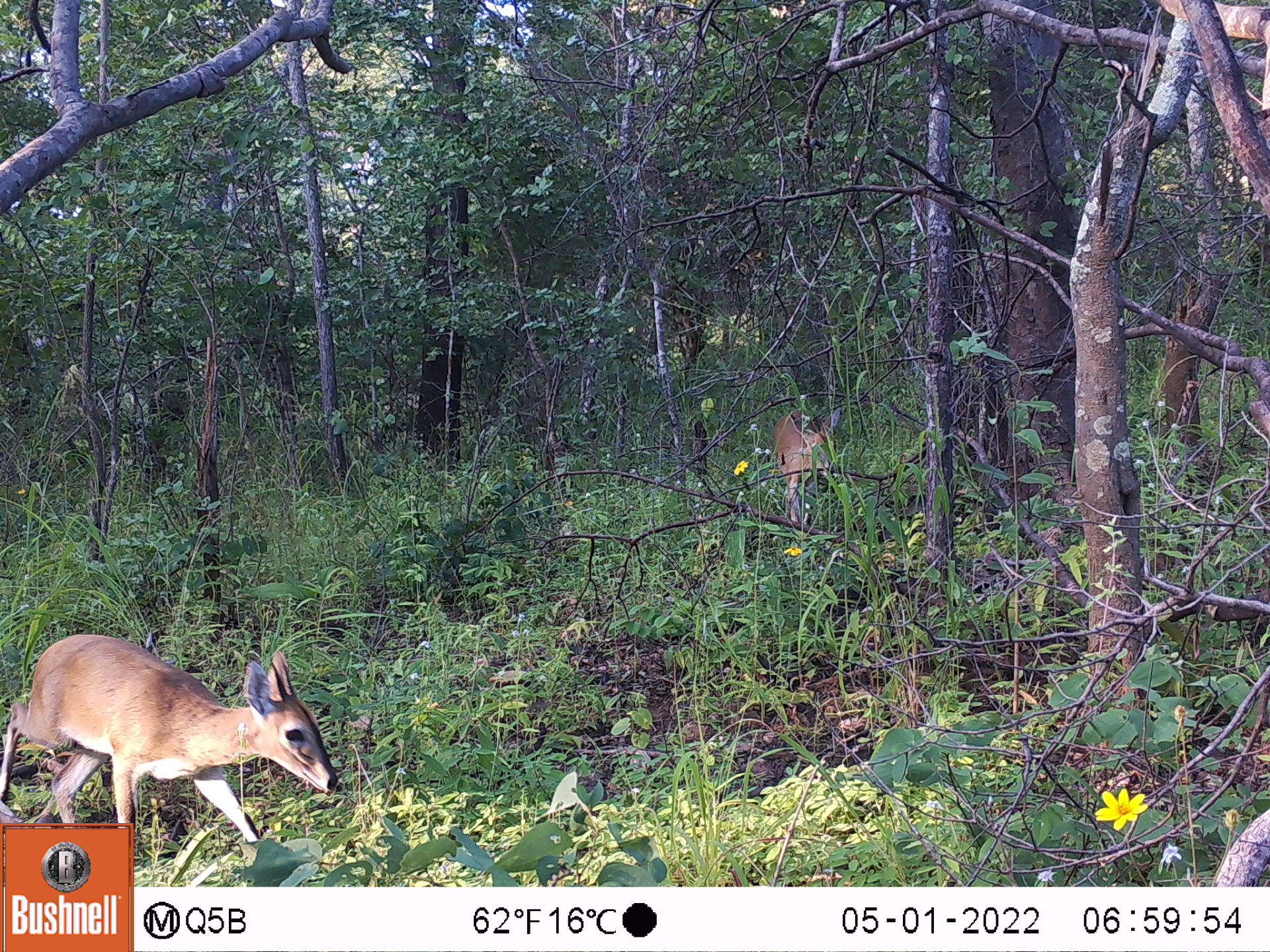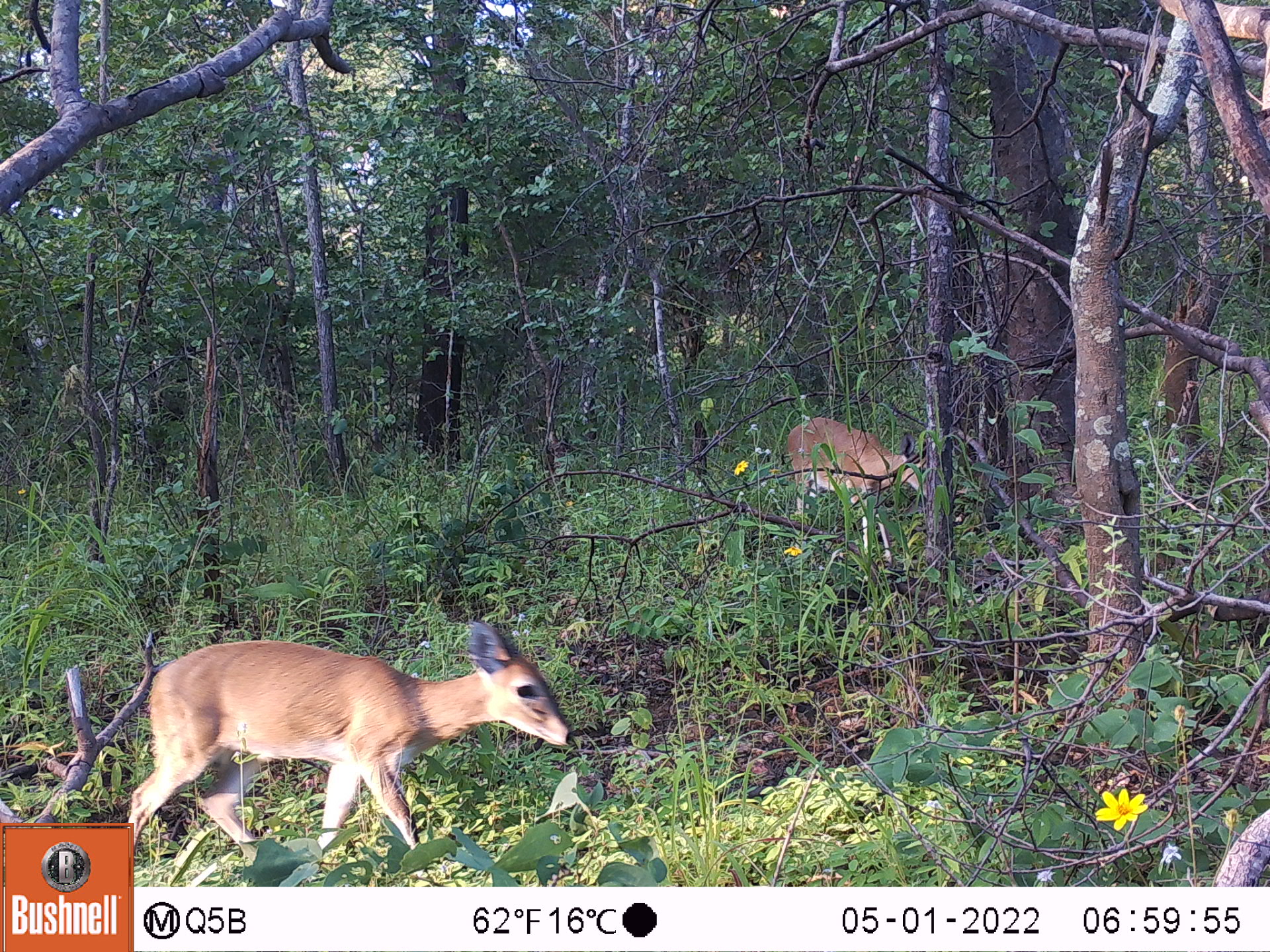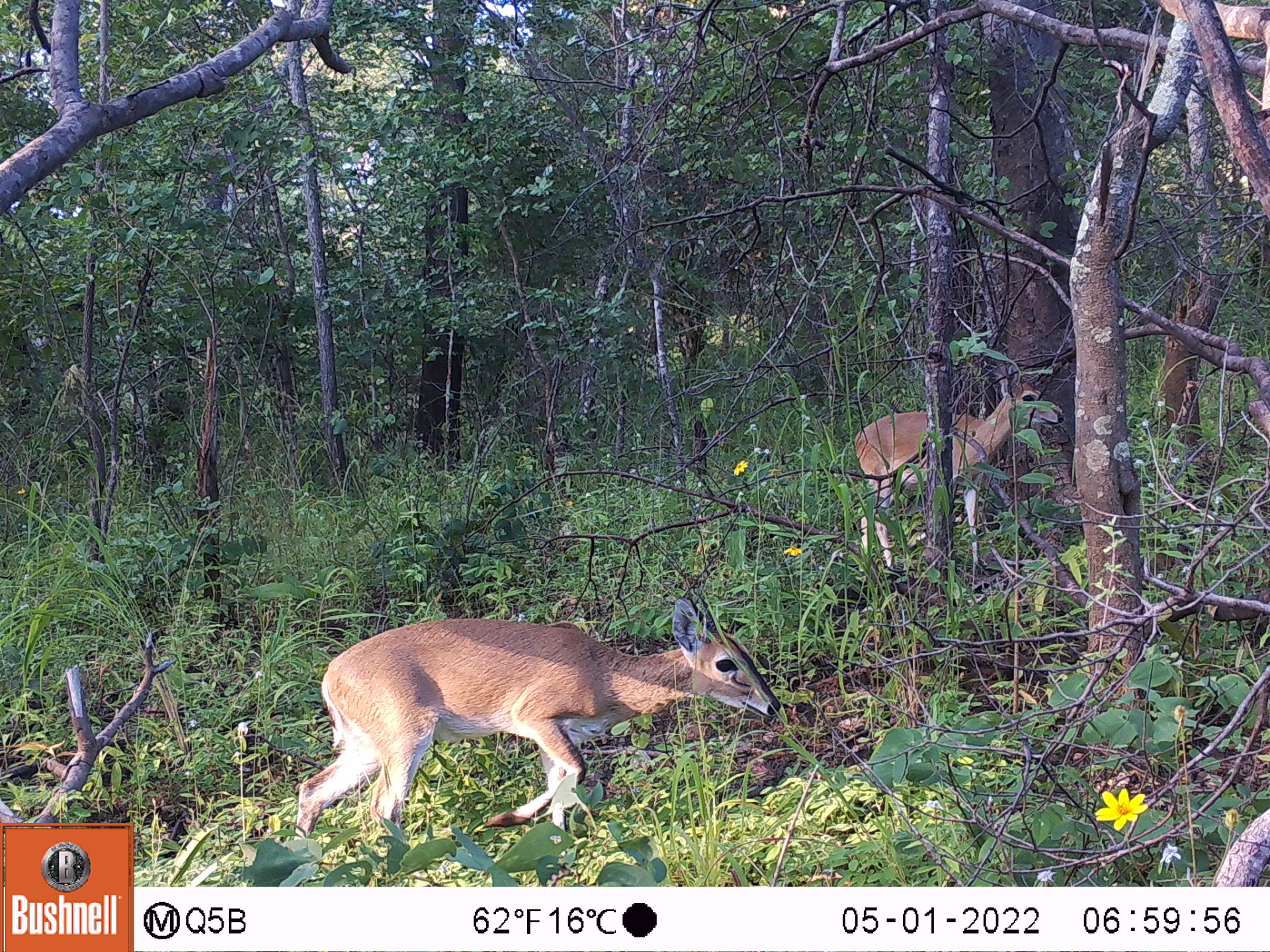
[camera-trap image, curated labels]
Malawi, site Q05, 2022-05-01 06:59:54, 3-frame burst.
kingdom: Animalia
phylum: Chordata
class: Mammalia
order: Artiodactyla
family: Bovidae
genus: Sylvicapra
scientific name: Sylvicapra grimmia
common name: common duiker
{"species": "common duiker (Sylvicapra grimmia)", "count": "2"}